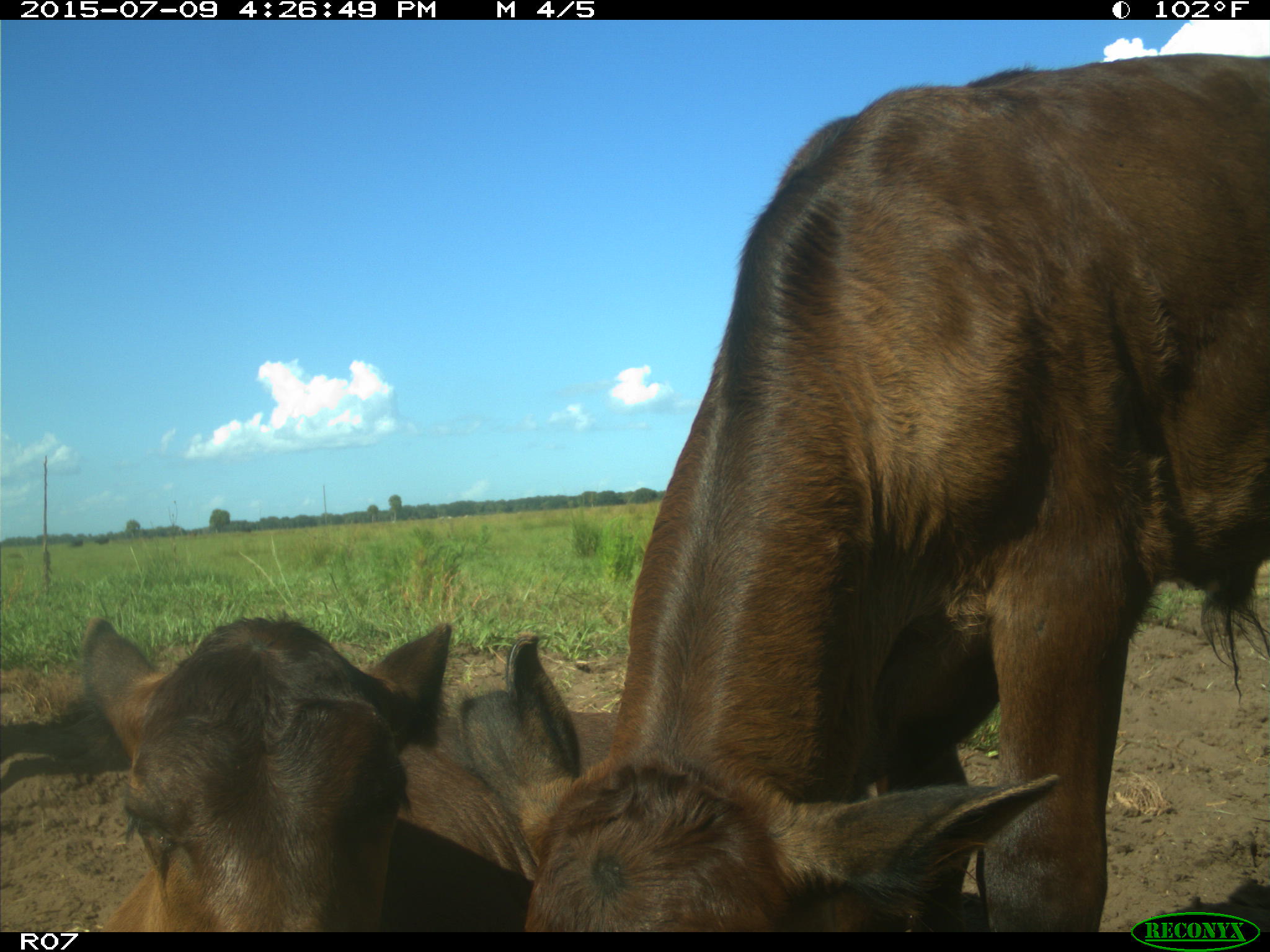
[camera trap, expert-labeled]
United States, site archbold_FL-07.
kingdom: Animalia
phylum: Chordata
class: Mammalia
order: Artiodactyla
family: Bovidae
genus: Bos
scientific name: Bos taurus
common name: domestic cow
Bos taurus (domestic cow).